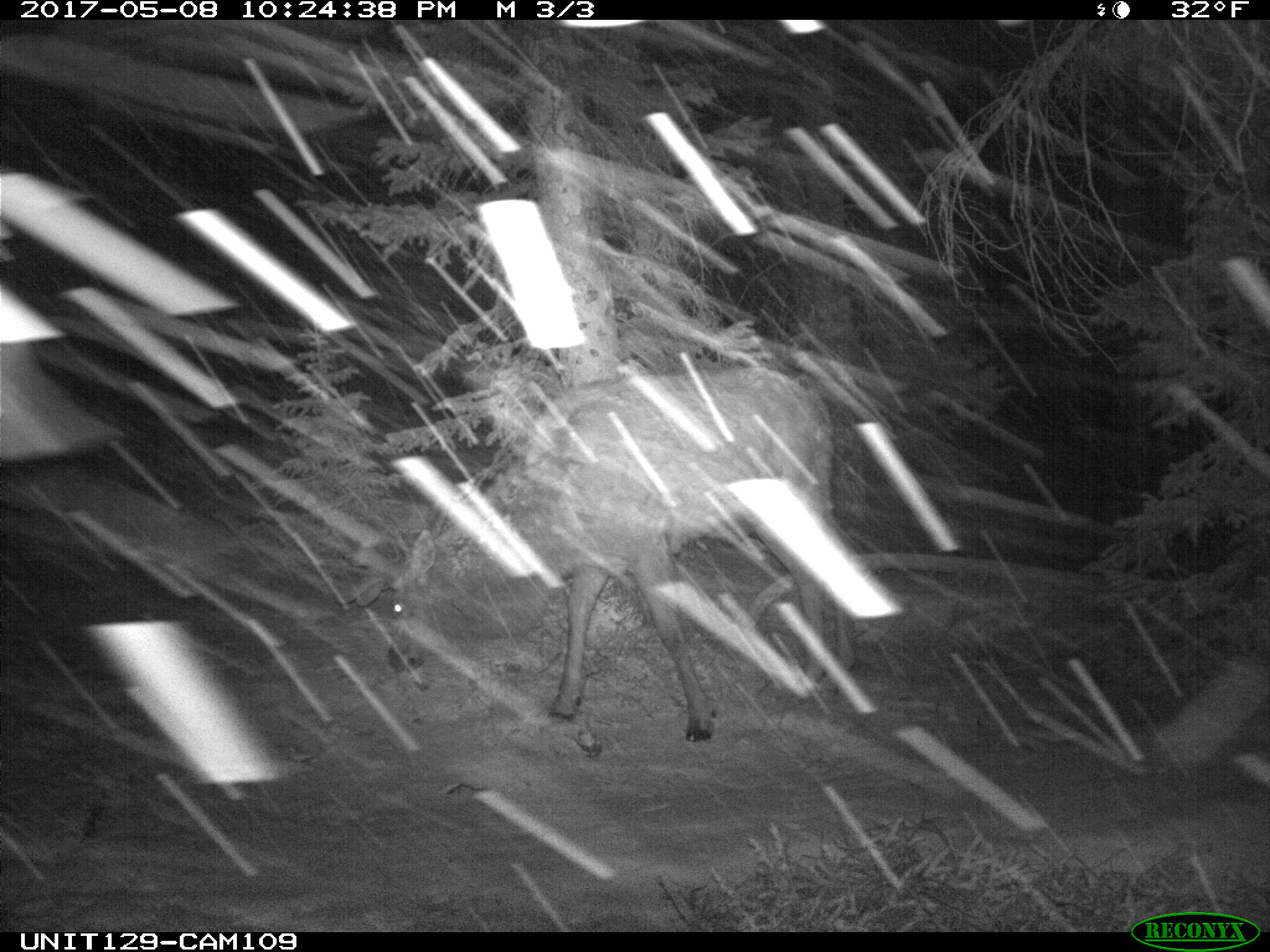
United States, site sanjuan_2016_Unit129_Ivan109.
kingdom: Animalia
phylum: Chordata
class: Mammalia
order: Artiodactyla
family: Cervidae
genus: Cervus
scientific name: Cervus elaphus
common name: red deer